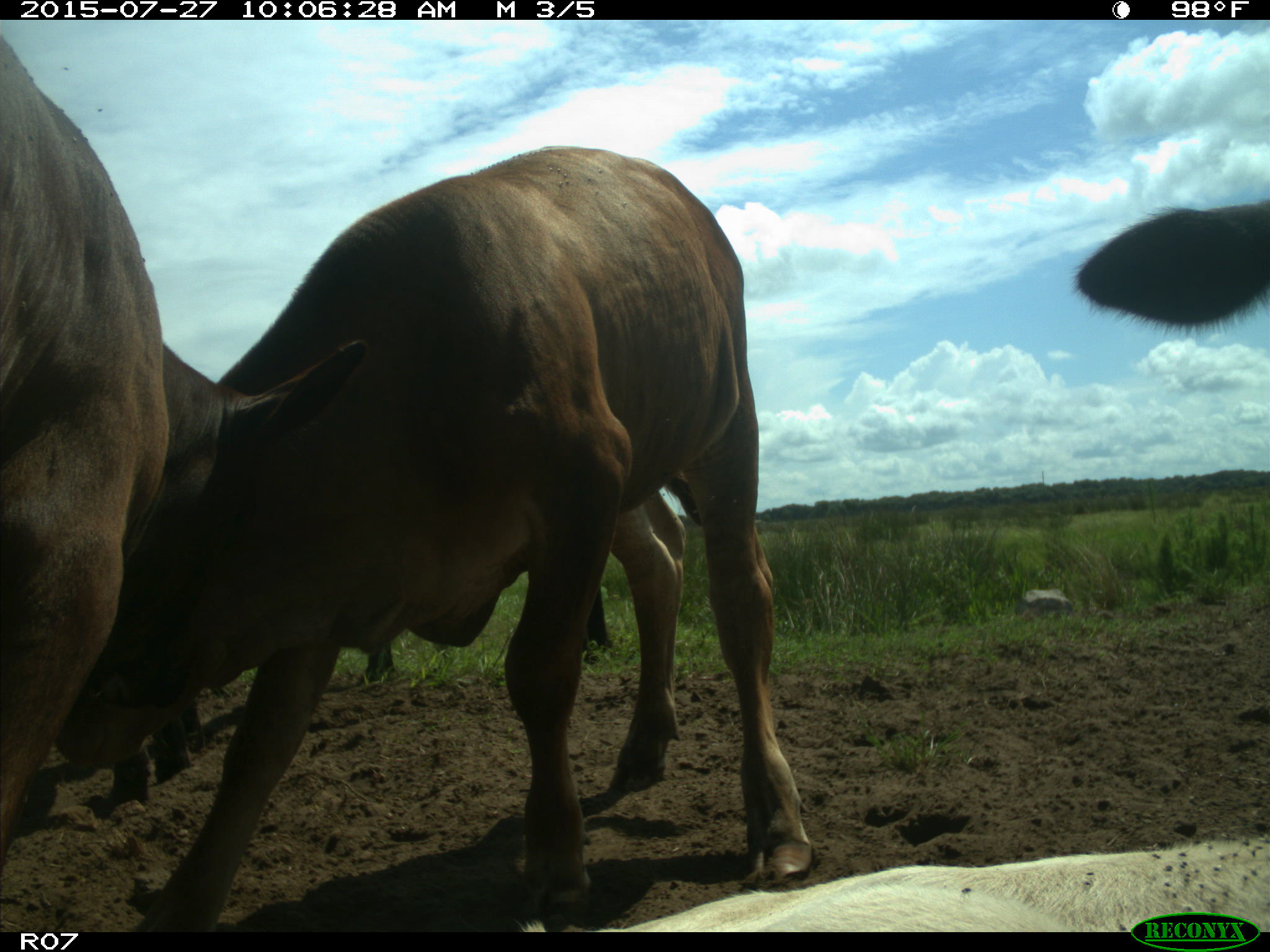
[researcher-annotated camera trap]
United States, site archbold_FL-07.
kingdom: Animalia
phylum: Chordata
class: Mammalia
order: Artiodactyla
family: Bovidae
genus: Bos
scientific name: Bos taurus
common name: domestic cow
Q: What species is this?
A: Bos taurus (domestic cow).